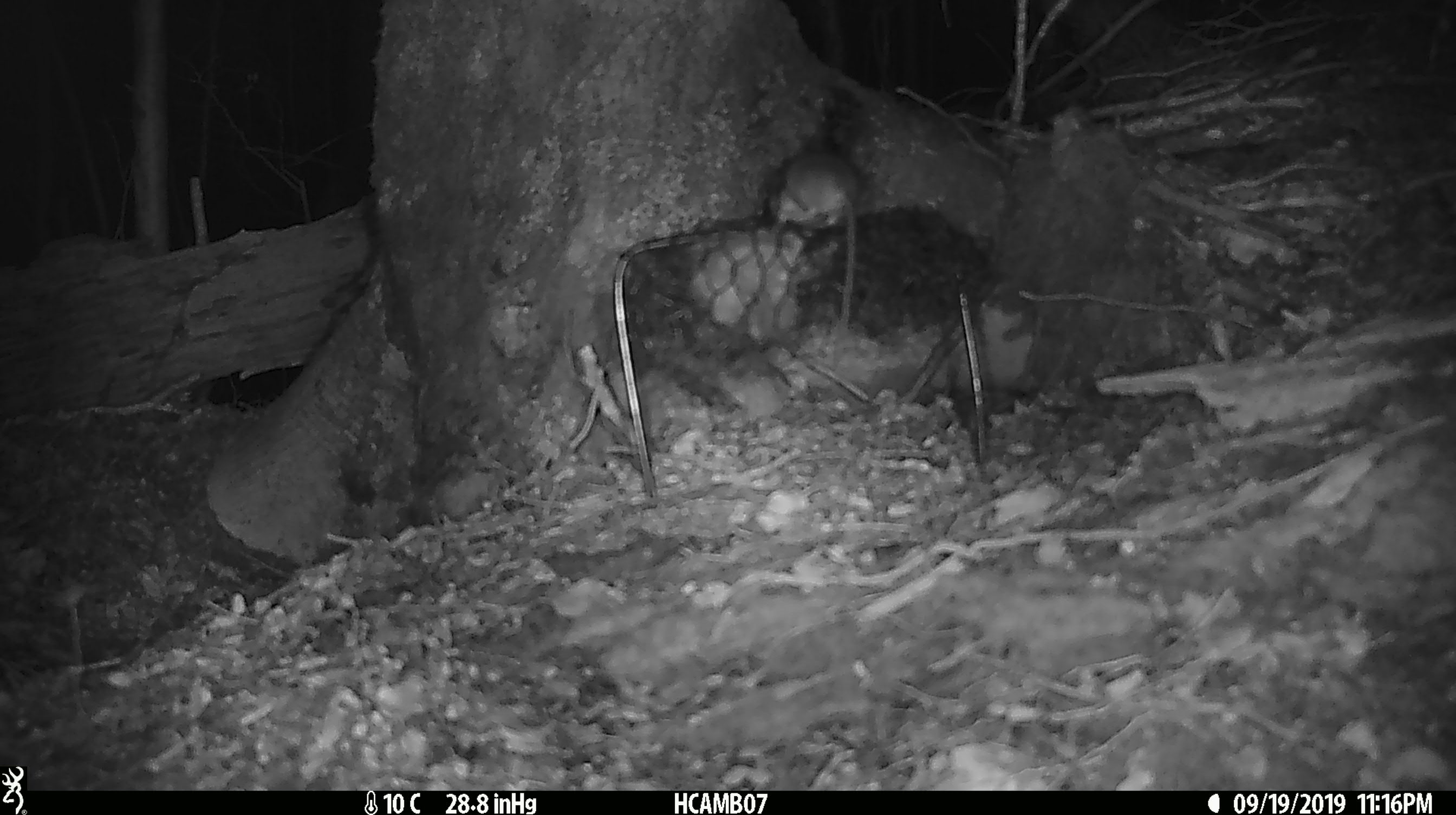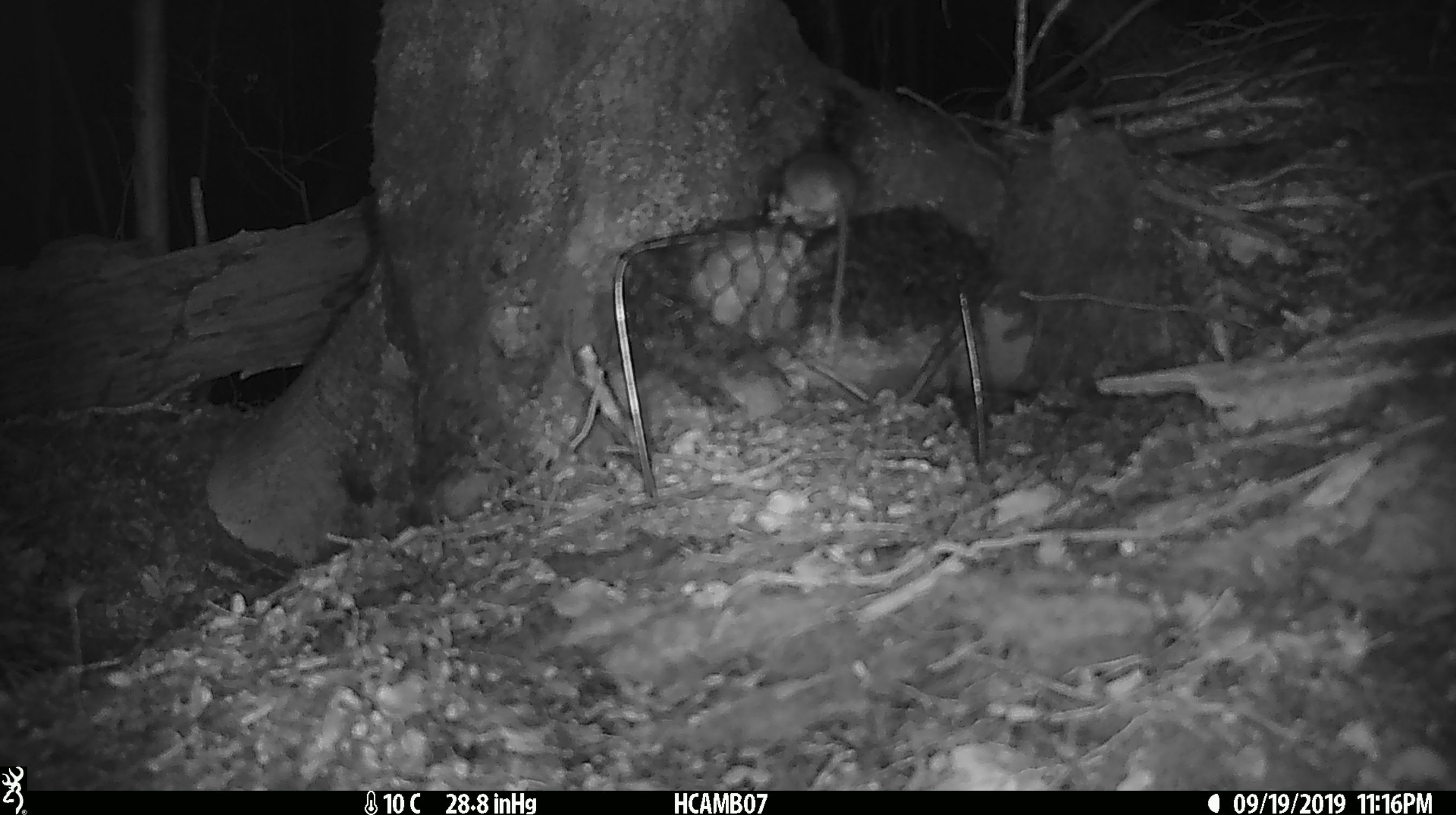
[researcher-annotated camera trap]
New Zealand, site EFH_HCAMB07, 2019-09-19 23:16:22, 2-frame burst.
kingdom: Animalia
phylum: Chordata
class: Mammalia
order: Rodentia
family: Muridae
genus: Mus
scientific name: Mus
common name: mouse